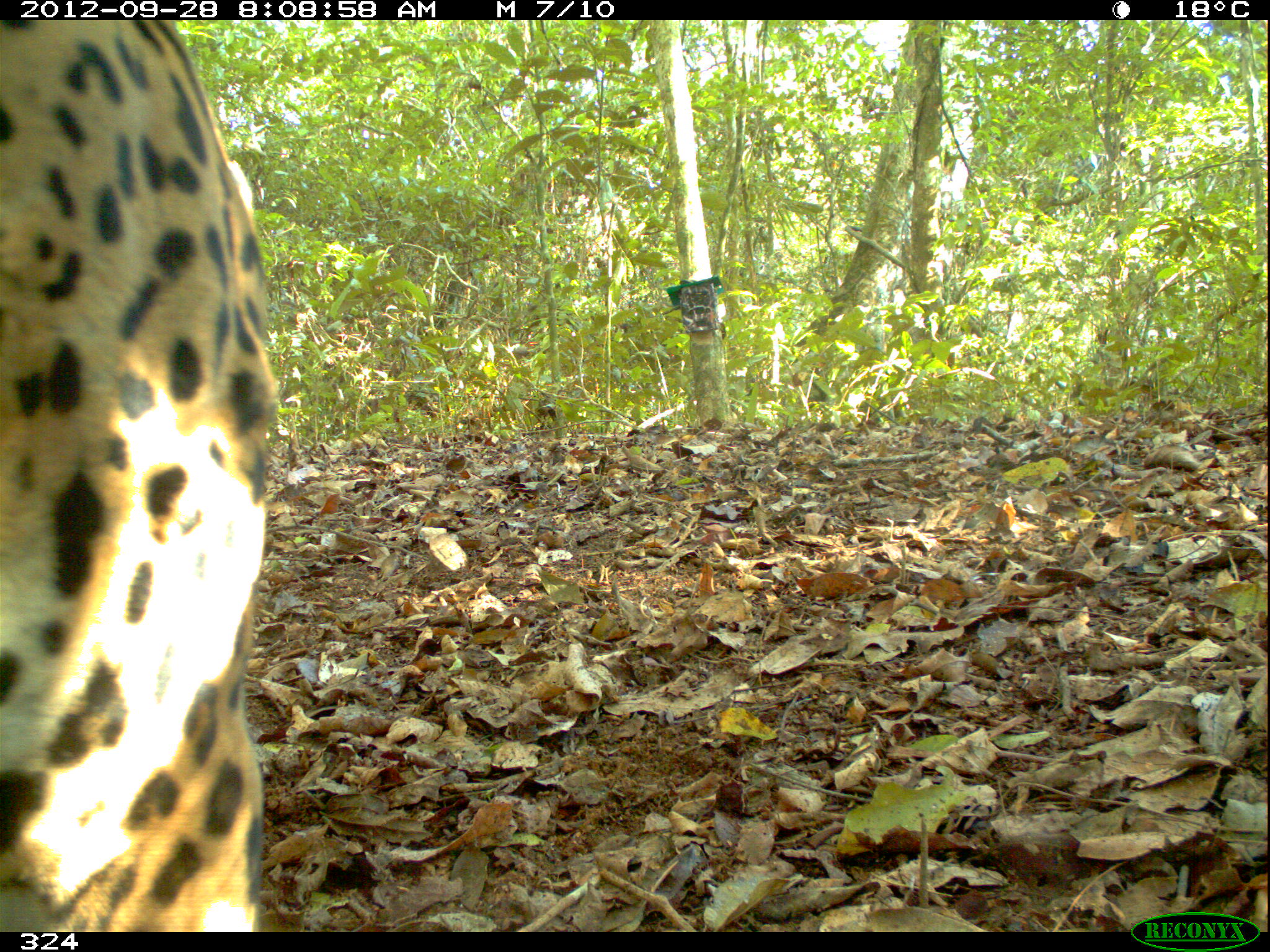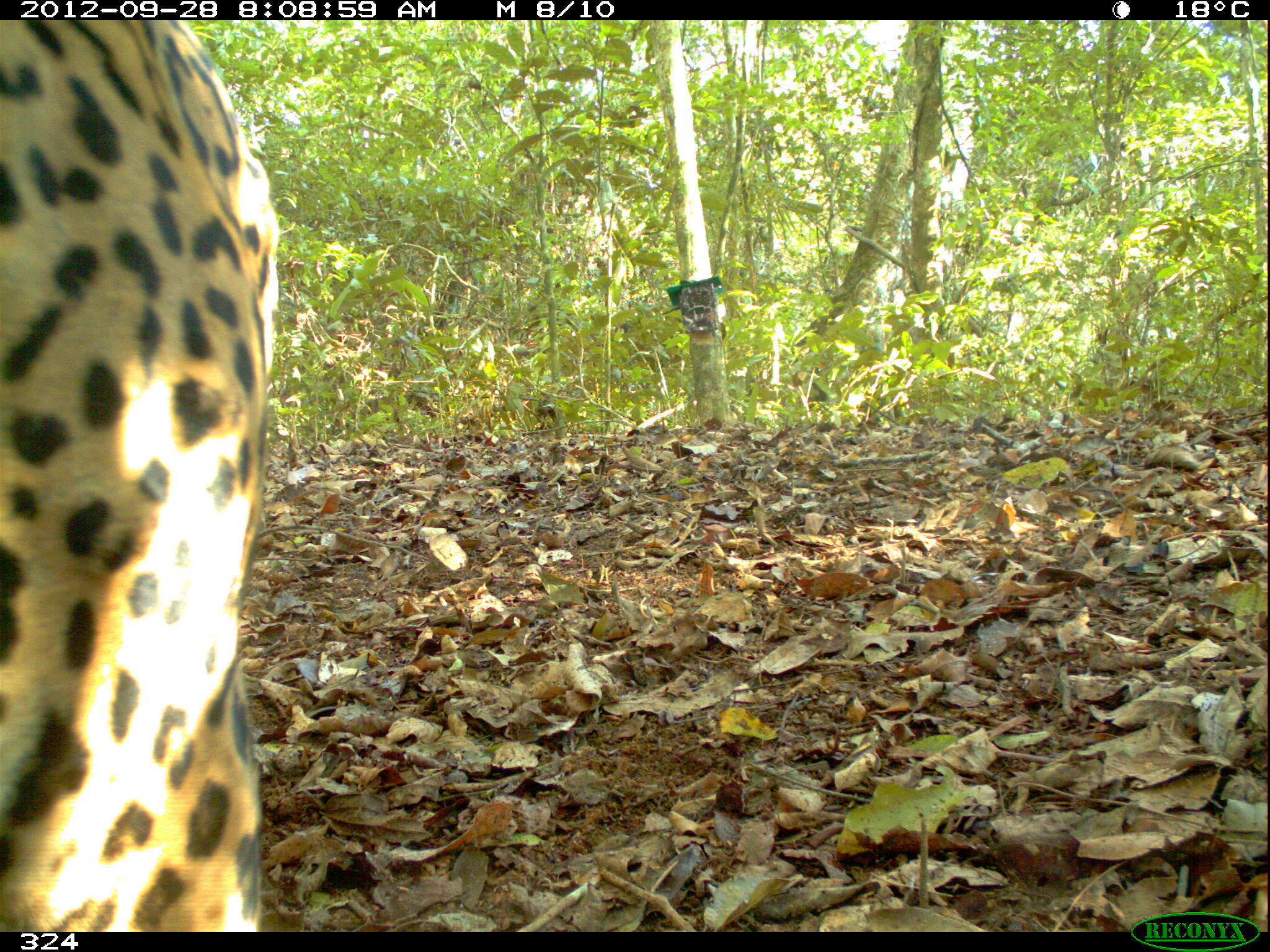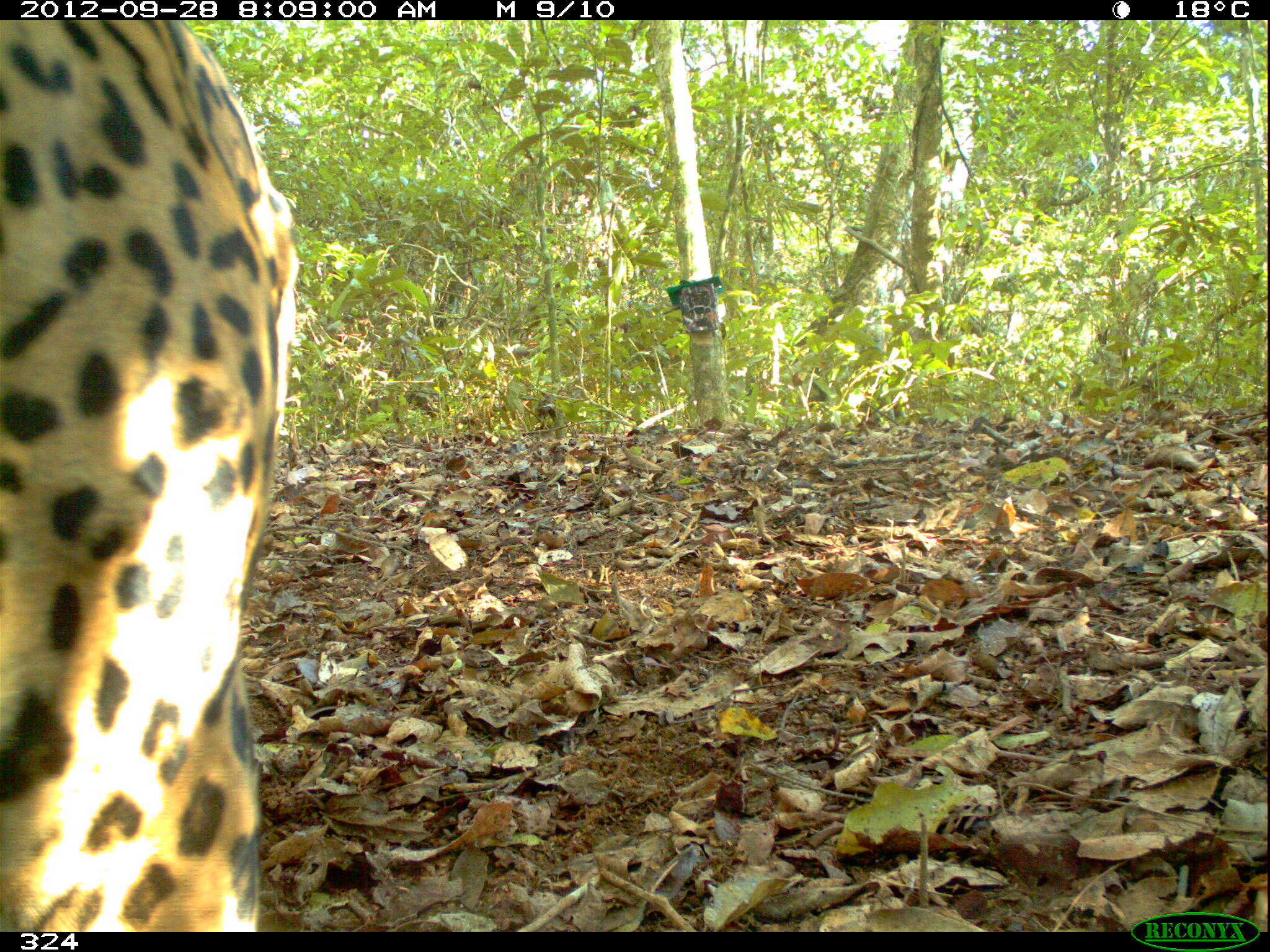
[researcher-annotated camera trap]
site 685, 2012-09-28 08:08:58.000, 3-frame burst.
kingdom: Animalia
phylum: Chordata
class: Mammalia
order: Carnivora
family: Felidae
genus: Panthera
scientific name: Panthera onca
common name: jaguar